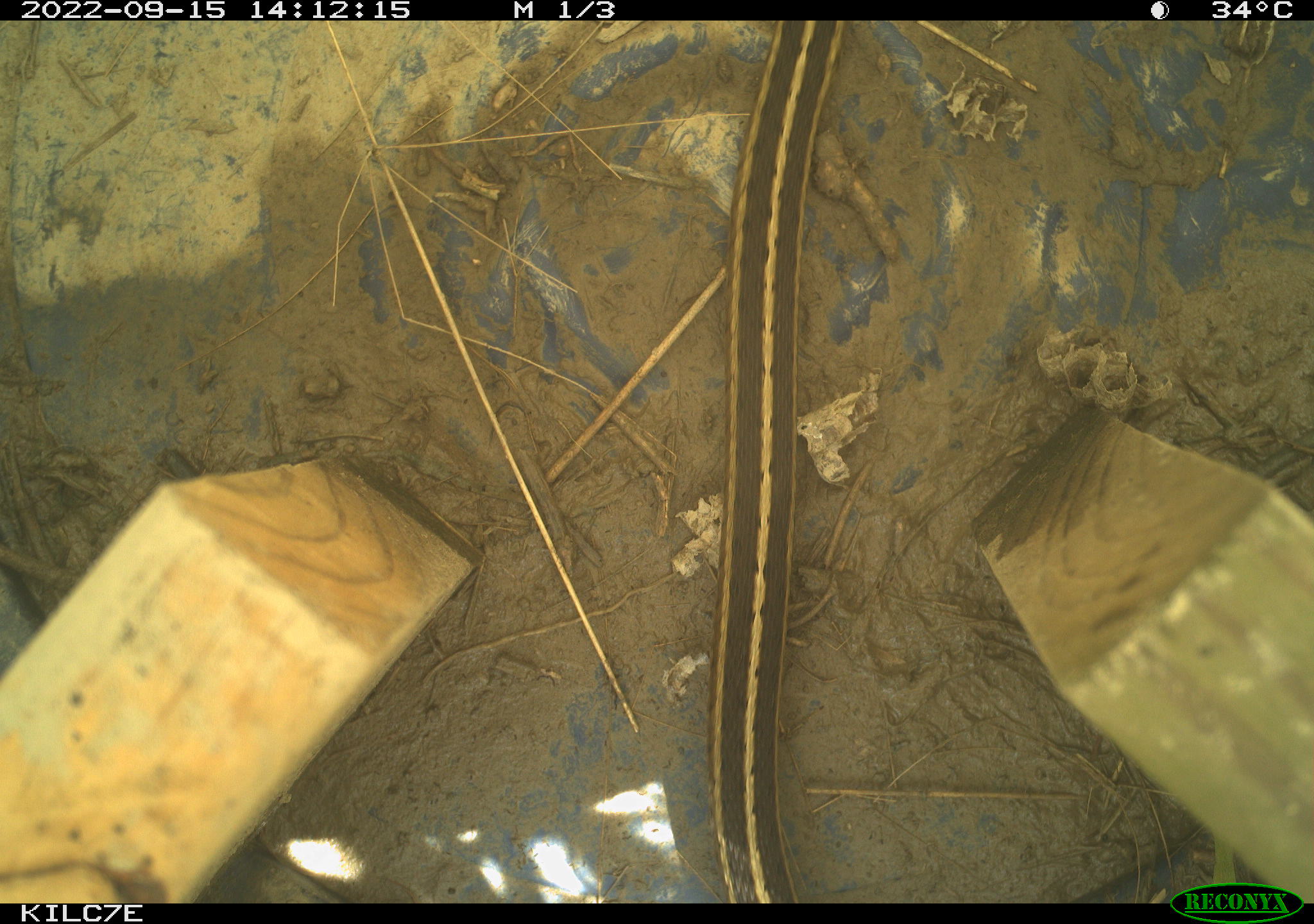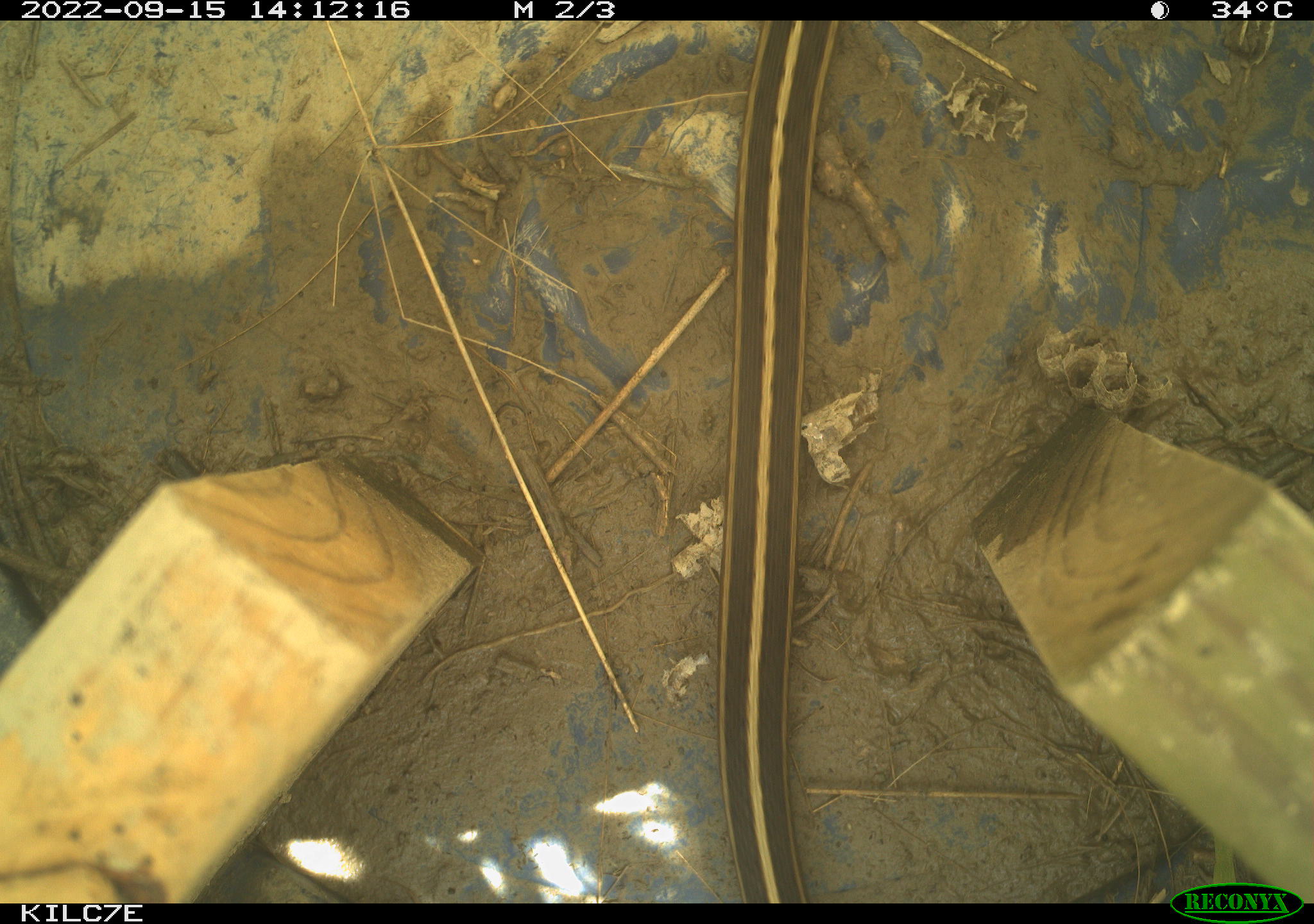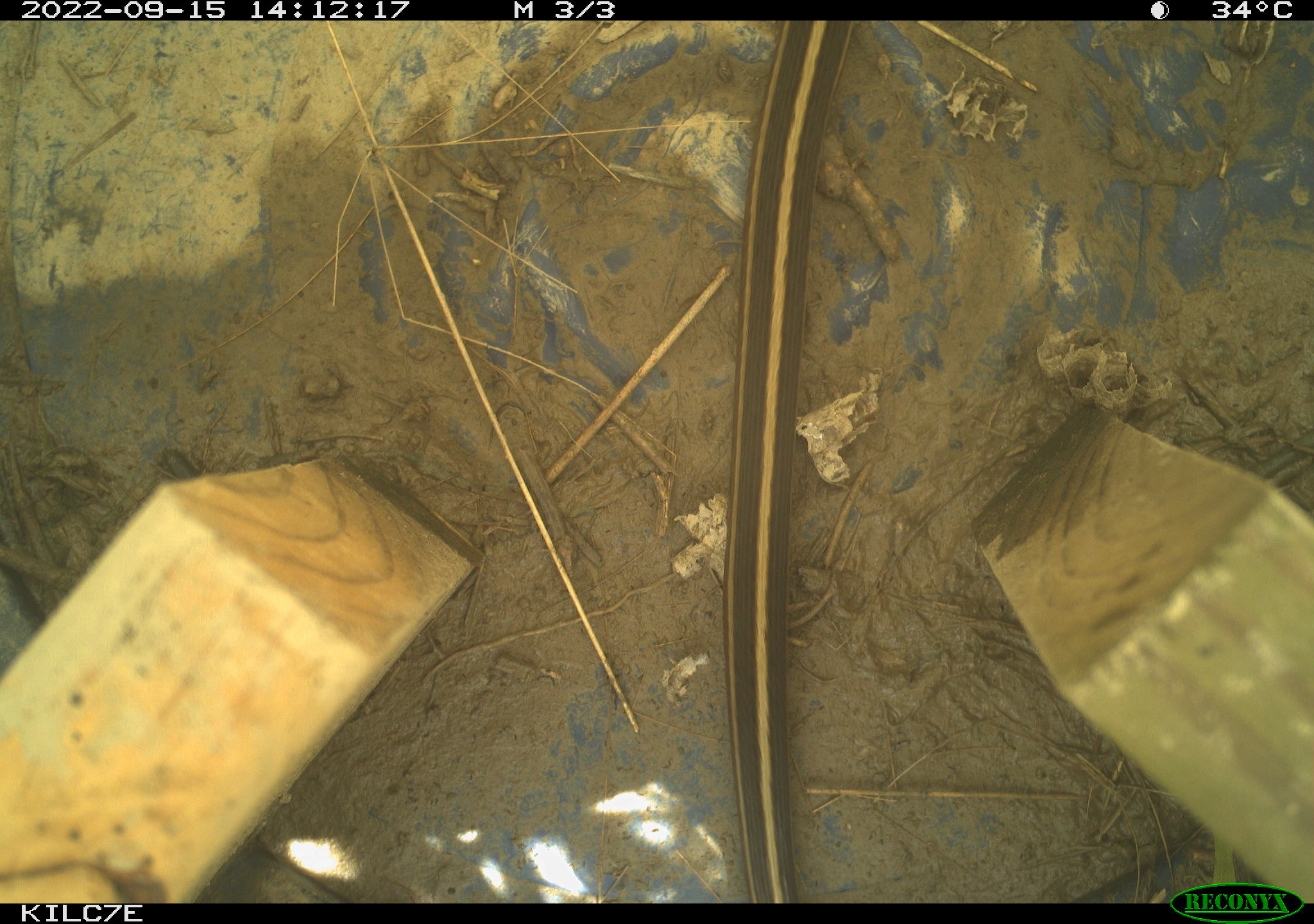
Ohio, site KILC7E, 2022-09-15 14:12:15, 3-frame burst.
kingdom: Animalia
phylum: Chordata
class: Reptilia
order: Squamata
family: Colubridae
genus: Thamnophis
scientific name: Thamnophis sirtalis sirtalis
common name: eastern gartersnake